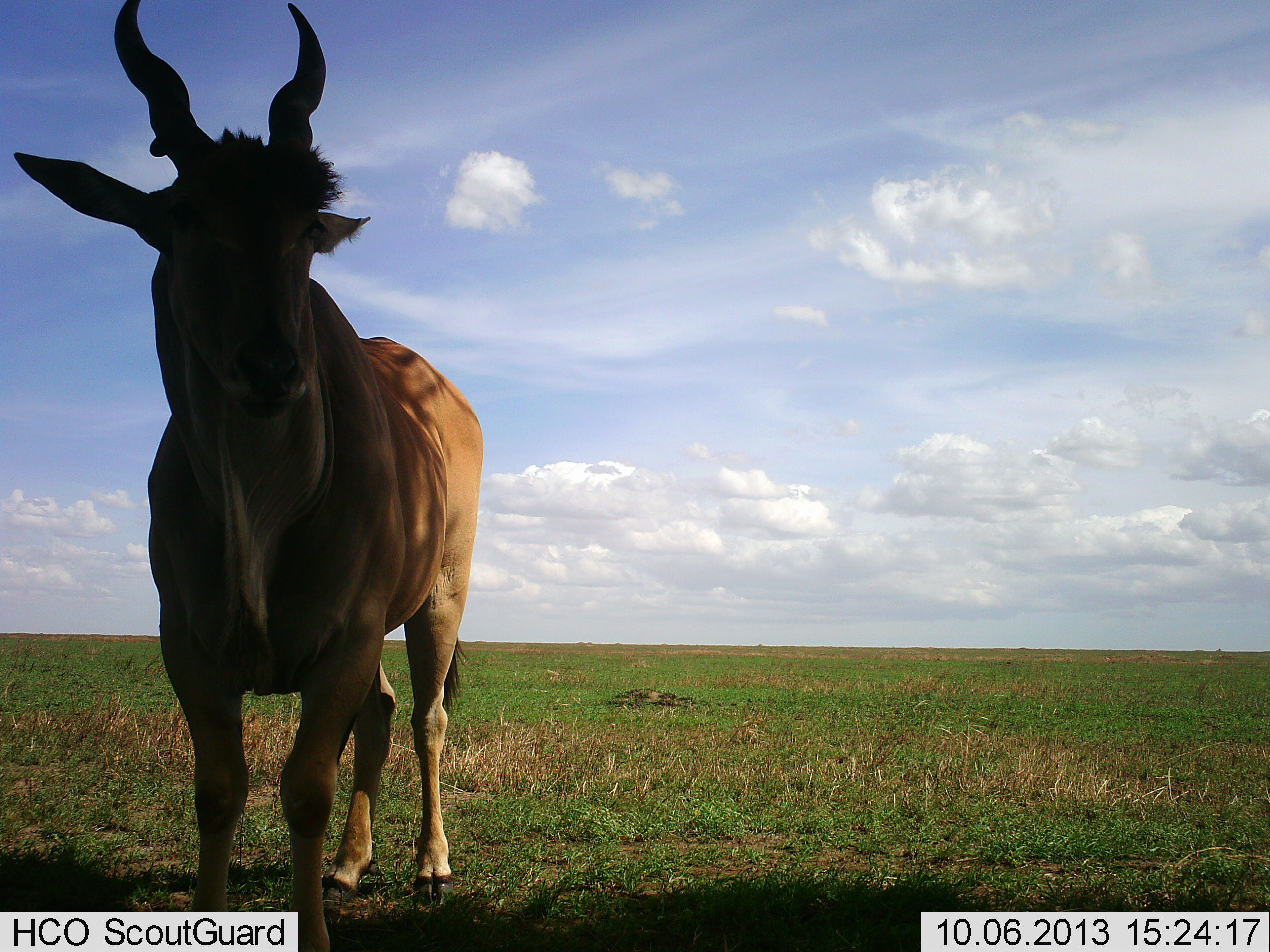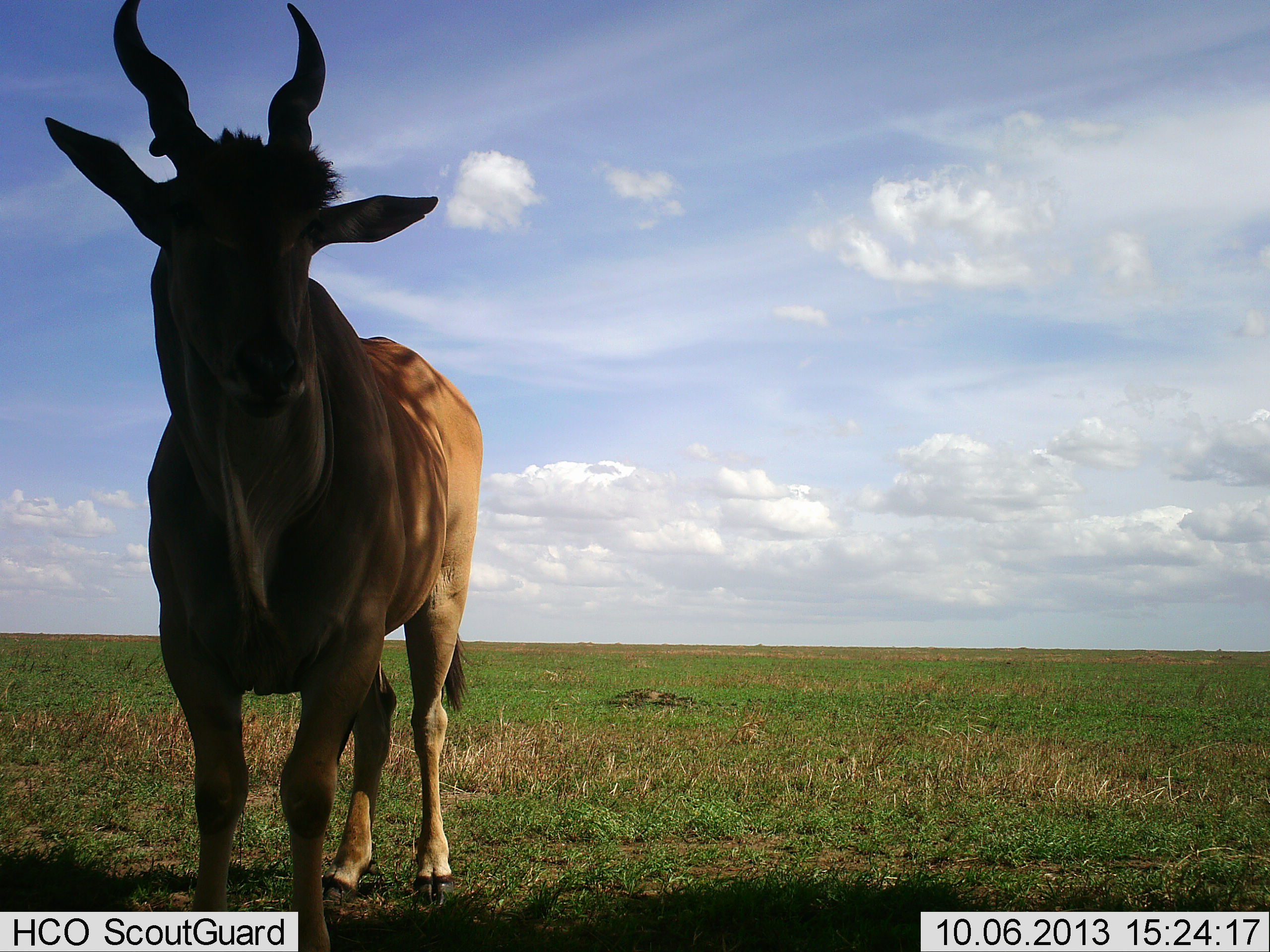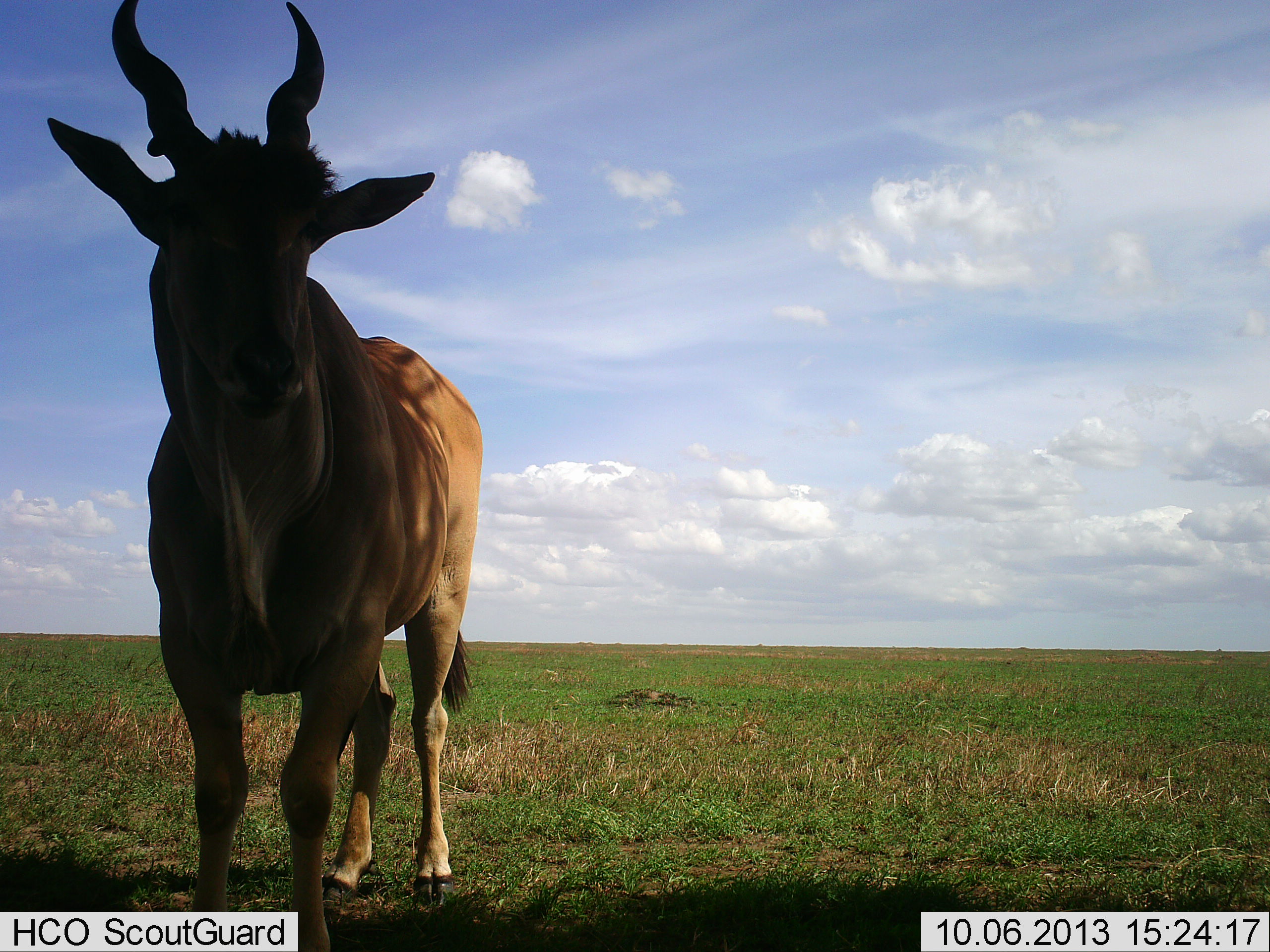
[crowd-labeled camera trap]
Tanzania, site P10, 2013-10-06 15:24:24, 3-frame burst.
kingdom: Animalia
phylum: Chordata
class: Mammalia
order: Artiodactyla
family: Bovidae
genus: Tragelaphus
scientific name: Tragelaphus oryx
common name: eland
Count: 1.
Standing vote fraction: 100%.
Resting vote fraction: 0%.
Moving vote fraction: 0%.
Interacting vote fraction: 0%.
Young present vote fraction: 0%.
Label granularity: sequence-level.